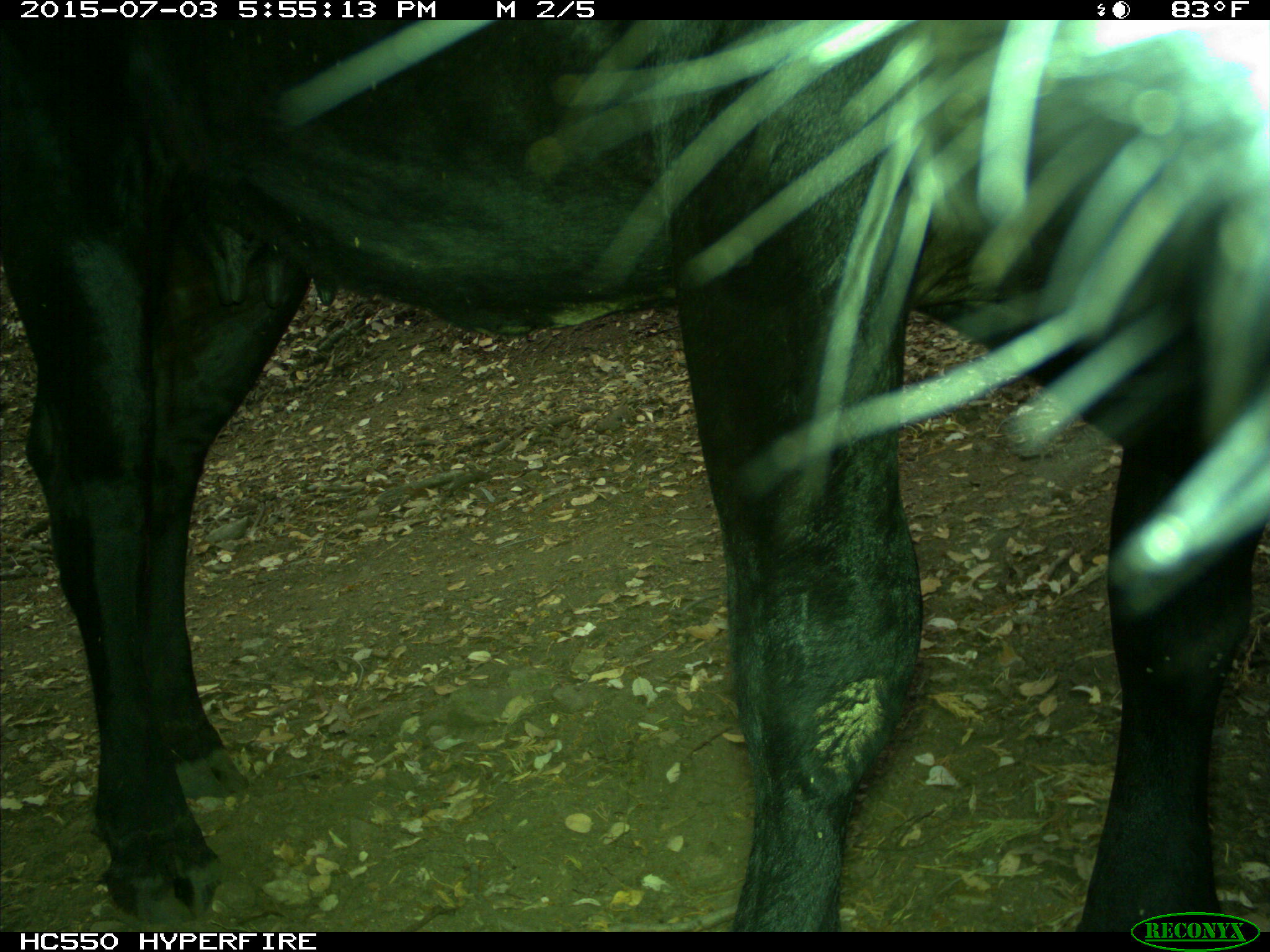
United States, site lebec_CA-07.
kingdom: Animalia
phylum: Chordata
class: Mammalia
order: Artiodactyla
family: Bovidae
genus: Bos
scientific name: Bos taurus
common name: domestic cow